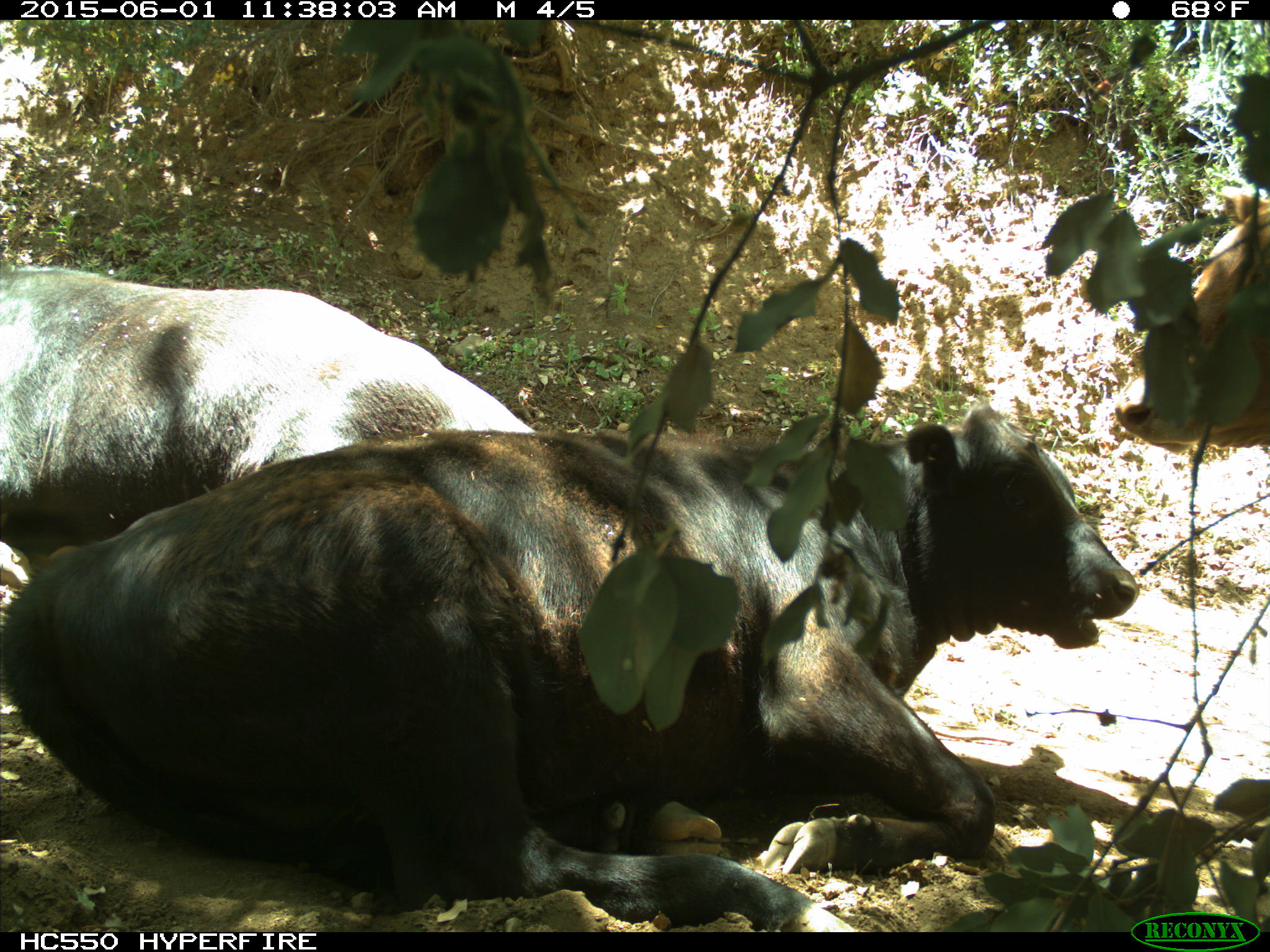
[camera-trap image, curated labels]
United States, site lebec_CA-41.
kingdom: Animalia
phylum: Chordata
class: Mammalia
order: Artiodactyla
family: Bovidae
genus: Bos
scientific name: Bos taurus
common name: domestic cow